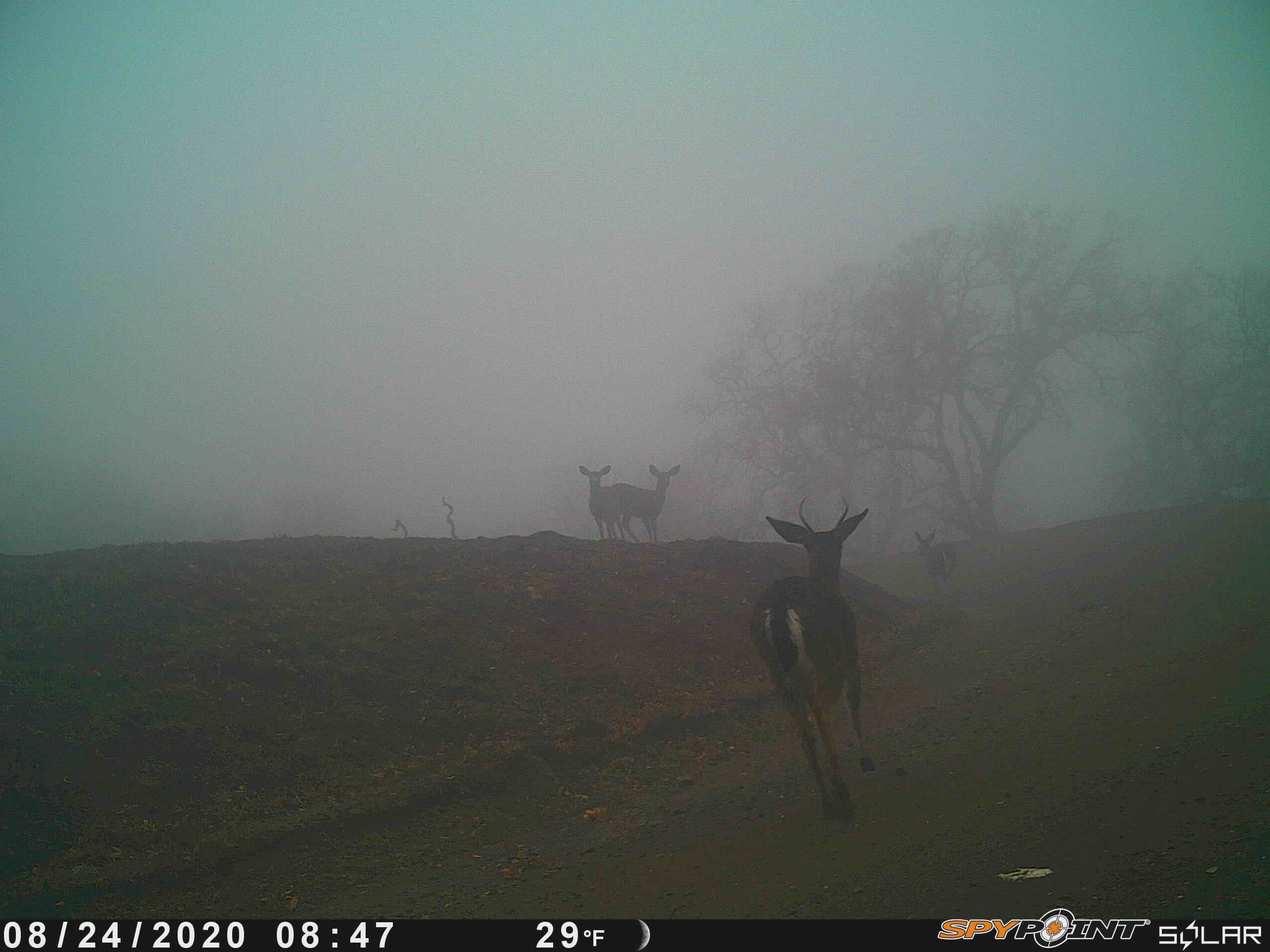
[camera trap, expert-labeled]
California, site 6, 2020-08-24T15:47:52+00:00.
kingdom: Animalia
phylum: Chordata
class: Mammalia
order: Artiodactyla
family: Cervidae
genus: Odocoileus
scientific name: Odocoileus hemionus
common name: mule deer